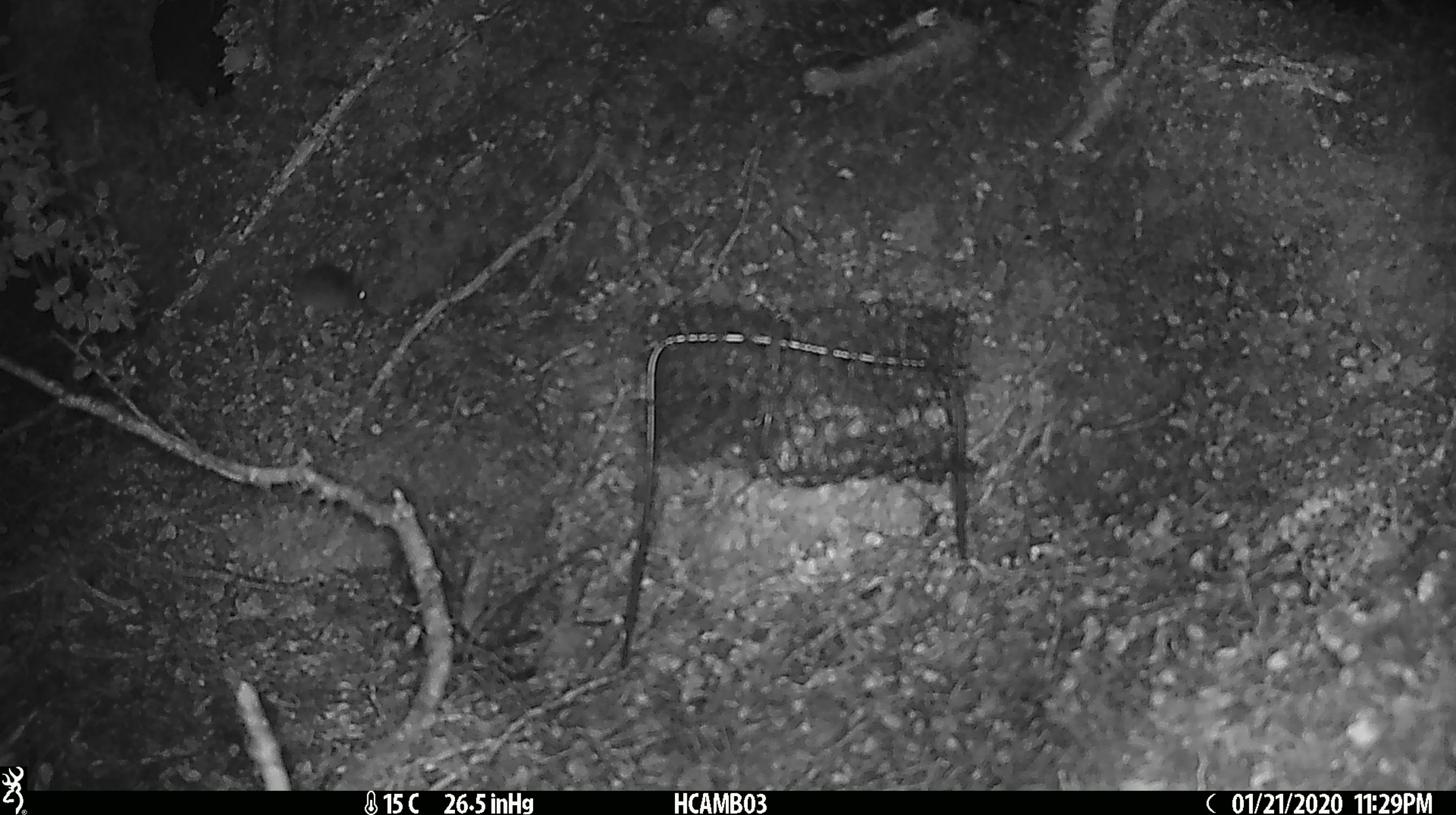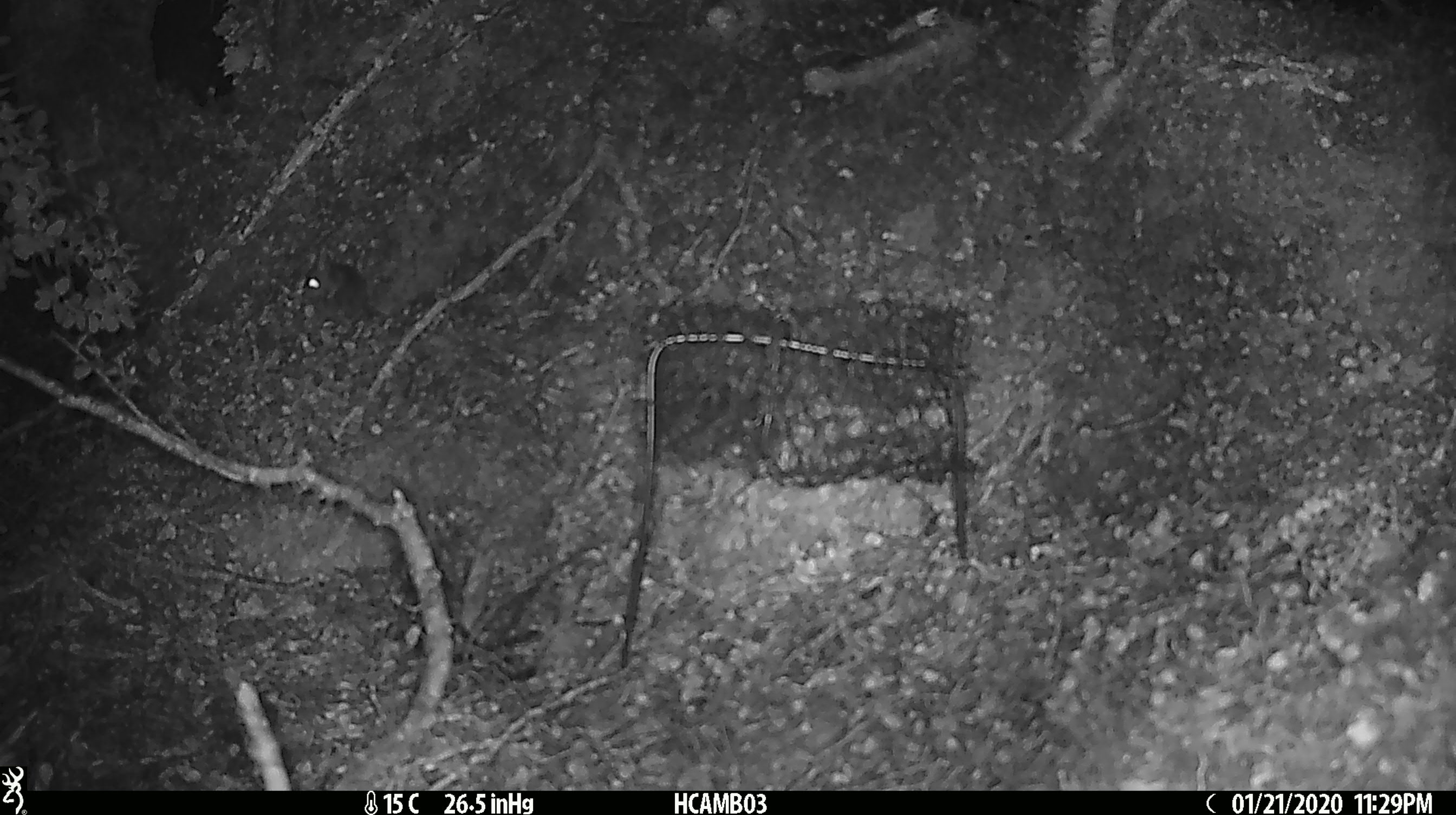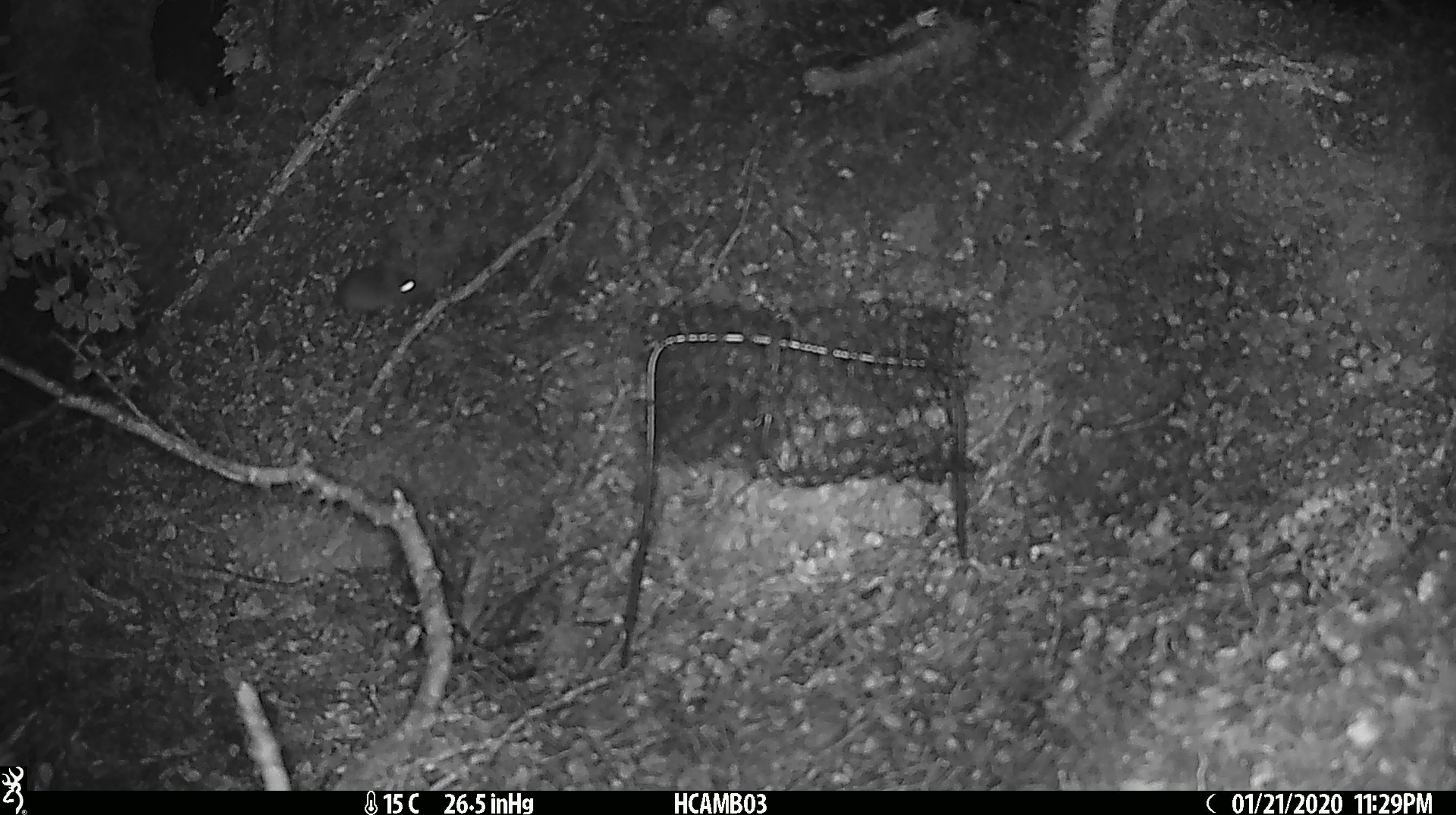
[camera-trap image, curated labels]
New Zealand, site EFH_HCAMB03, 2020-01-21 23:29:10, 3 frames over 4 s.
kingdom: Animalia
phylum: Chordata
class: Mammalia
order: Rodentia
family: Muridae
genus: Mus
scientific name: Mus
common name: mouse